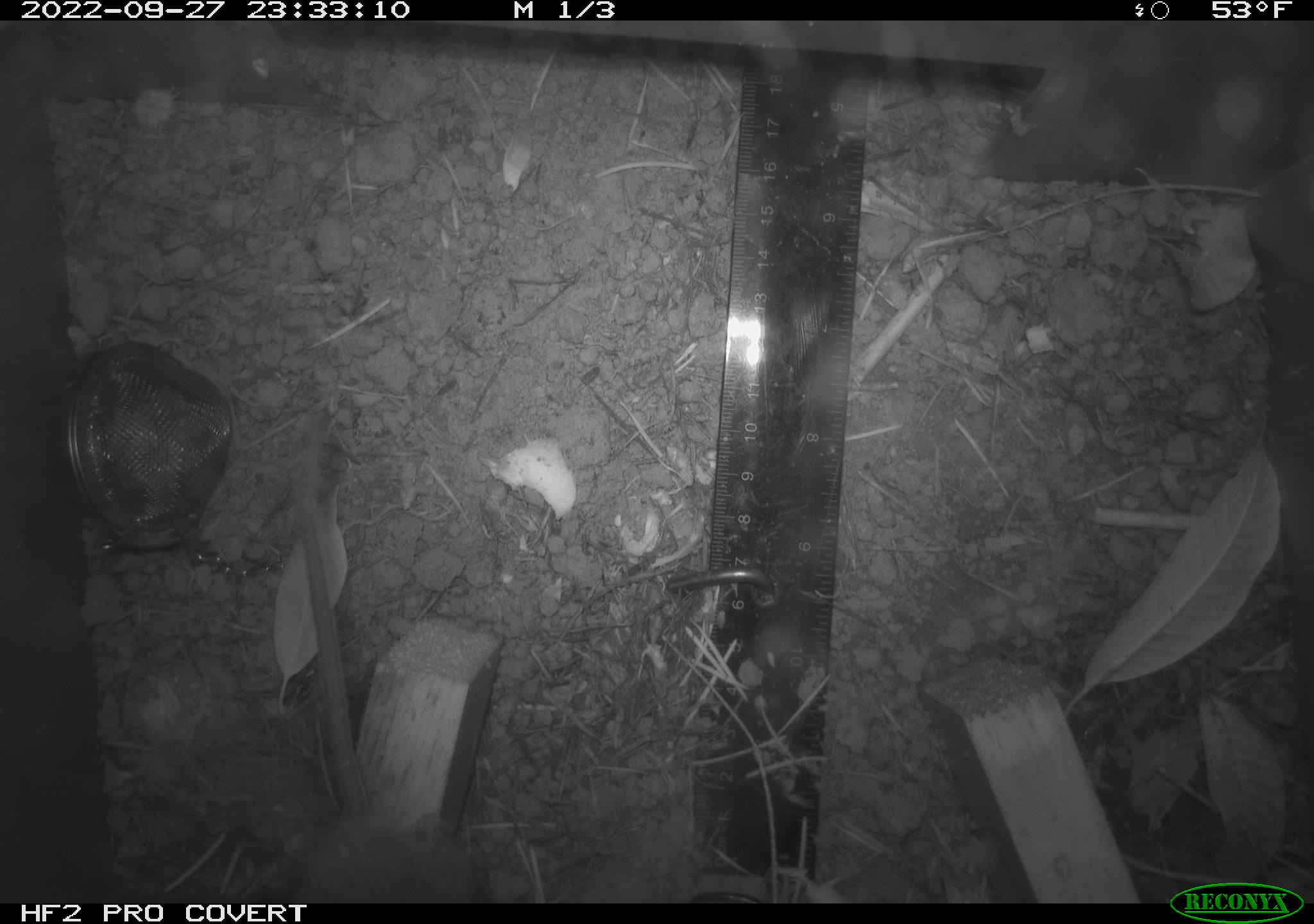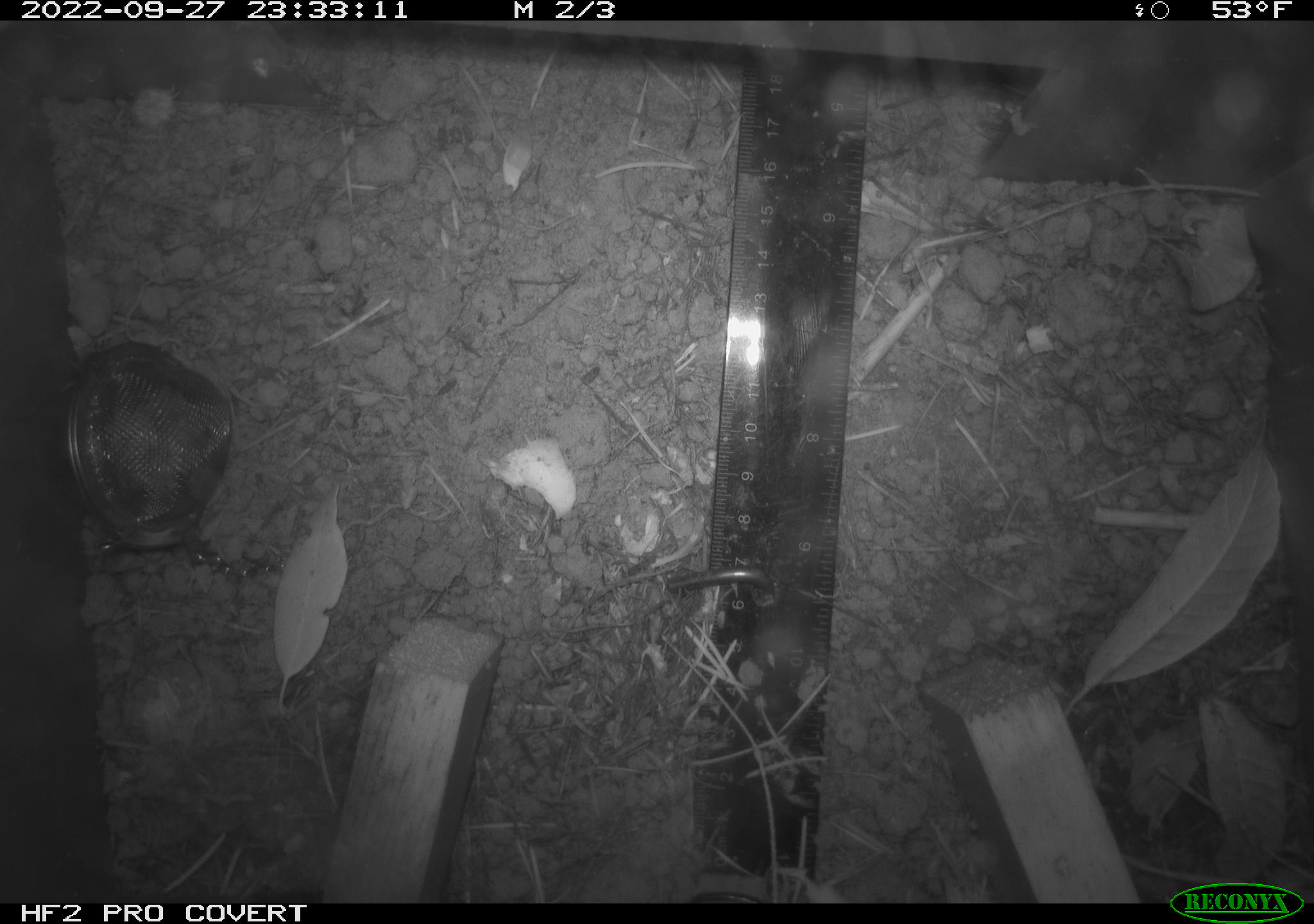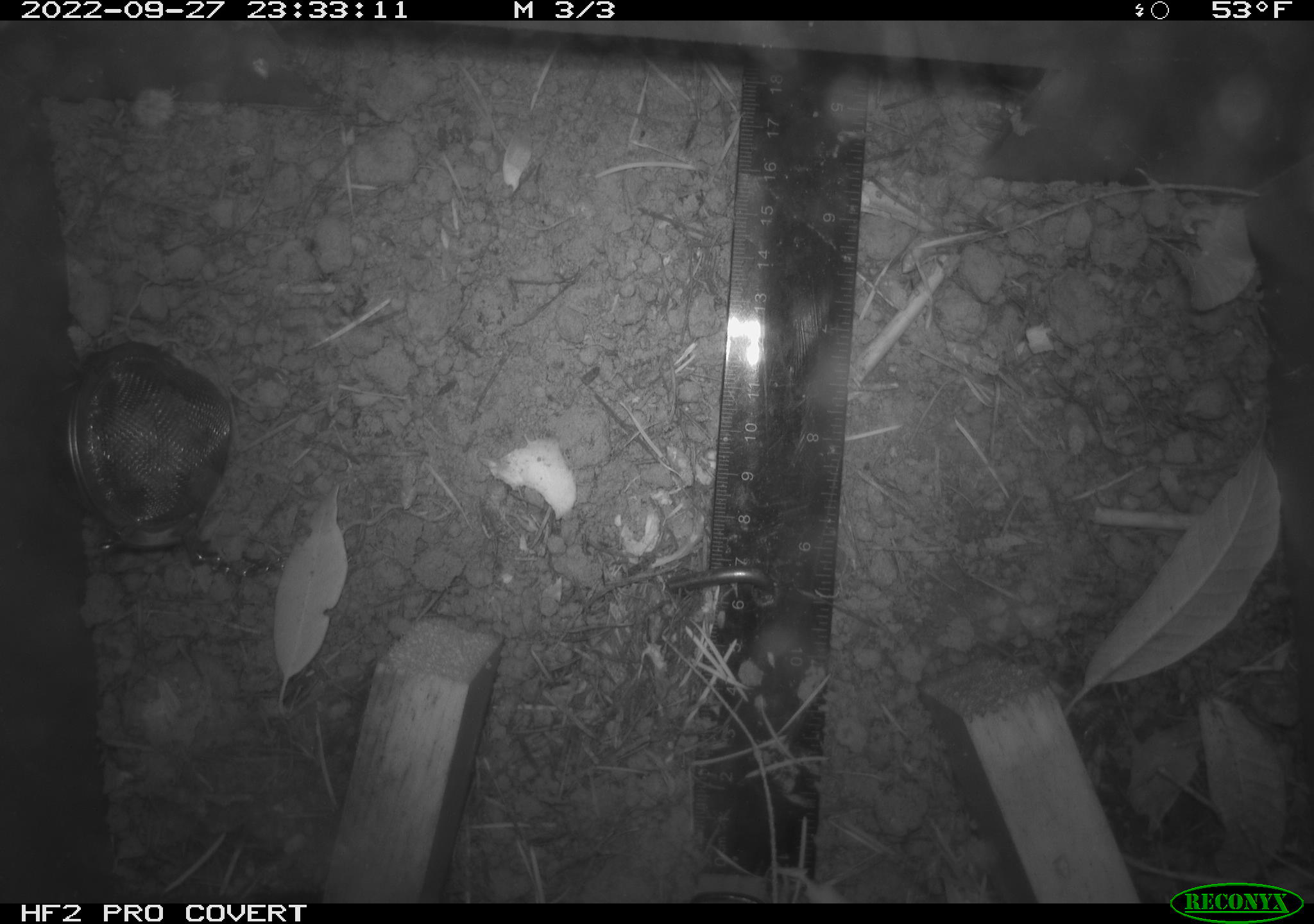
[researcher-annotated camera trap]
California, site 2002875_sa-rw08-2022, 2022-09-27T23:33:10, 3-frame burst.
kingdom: Animalia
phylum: Chordata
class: Mammalia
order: Rodentia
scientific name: Rodentia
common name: mouse species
Mouse species (Rodentia).